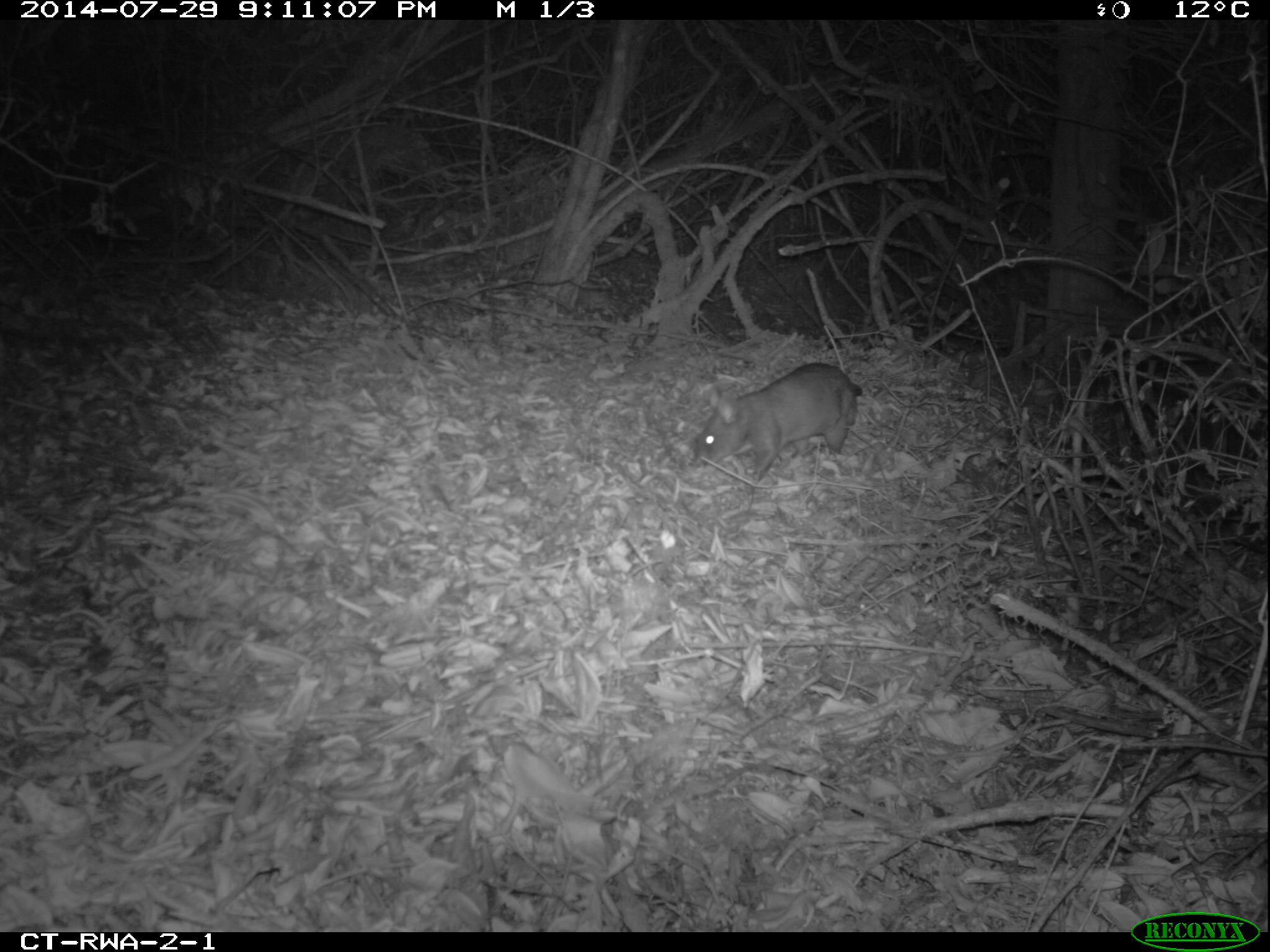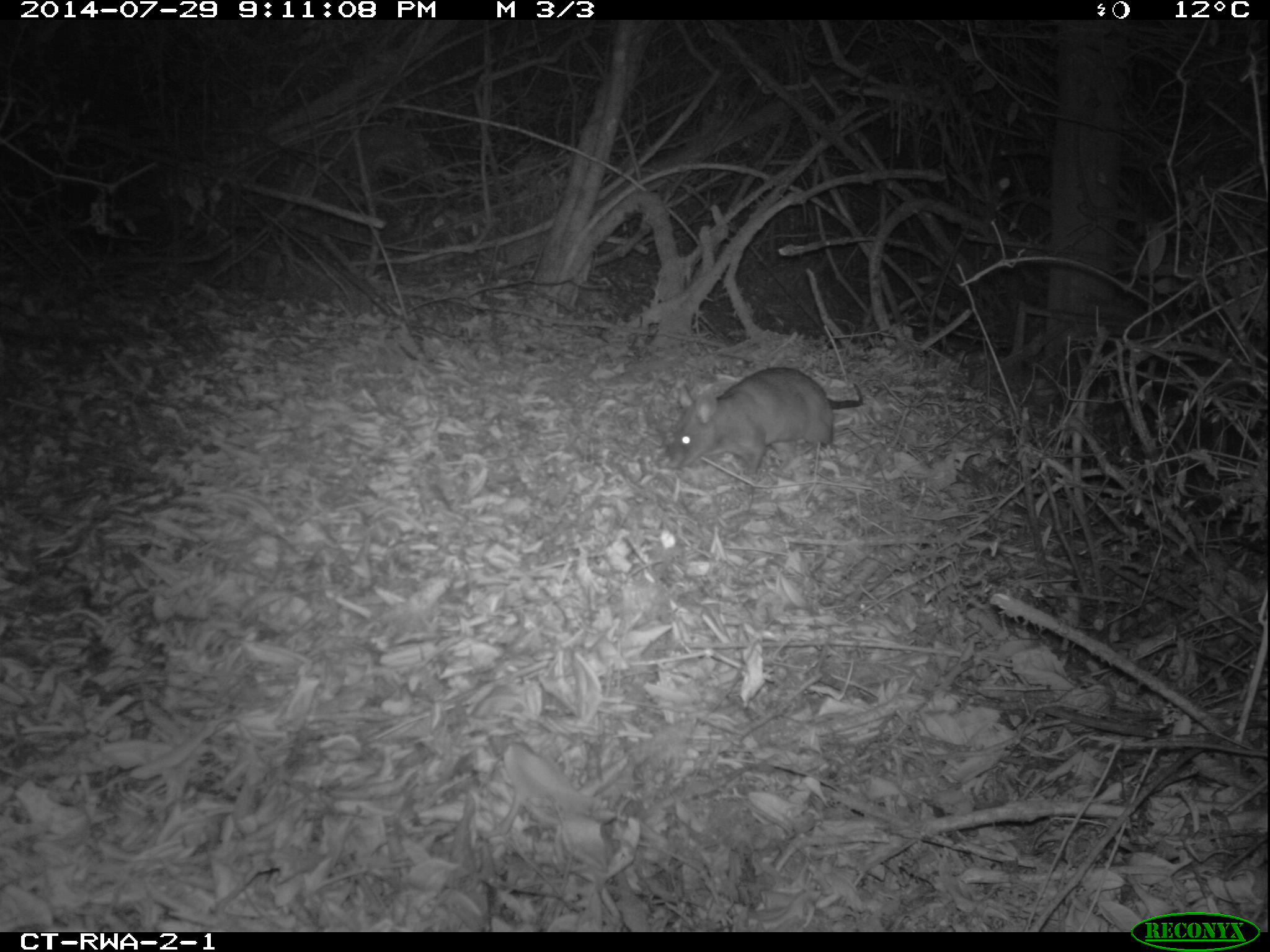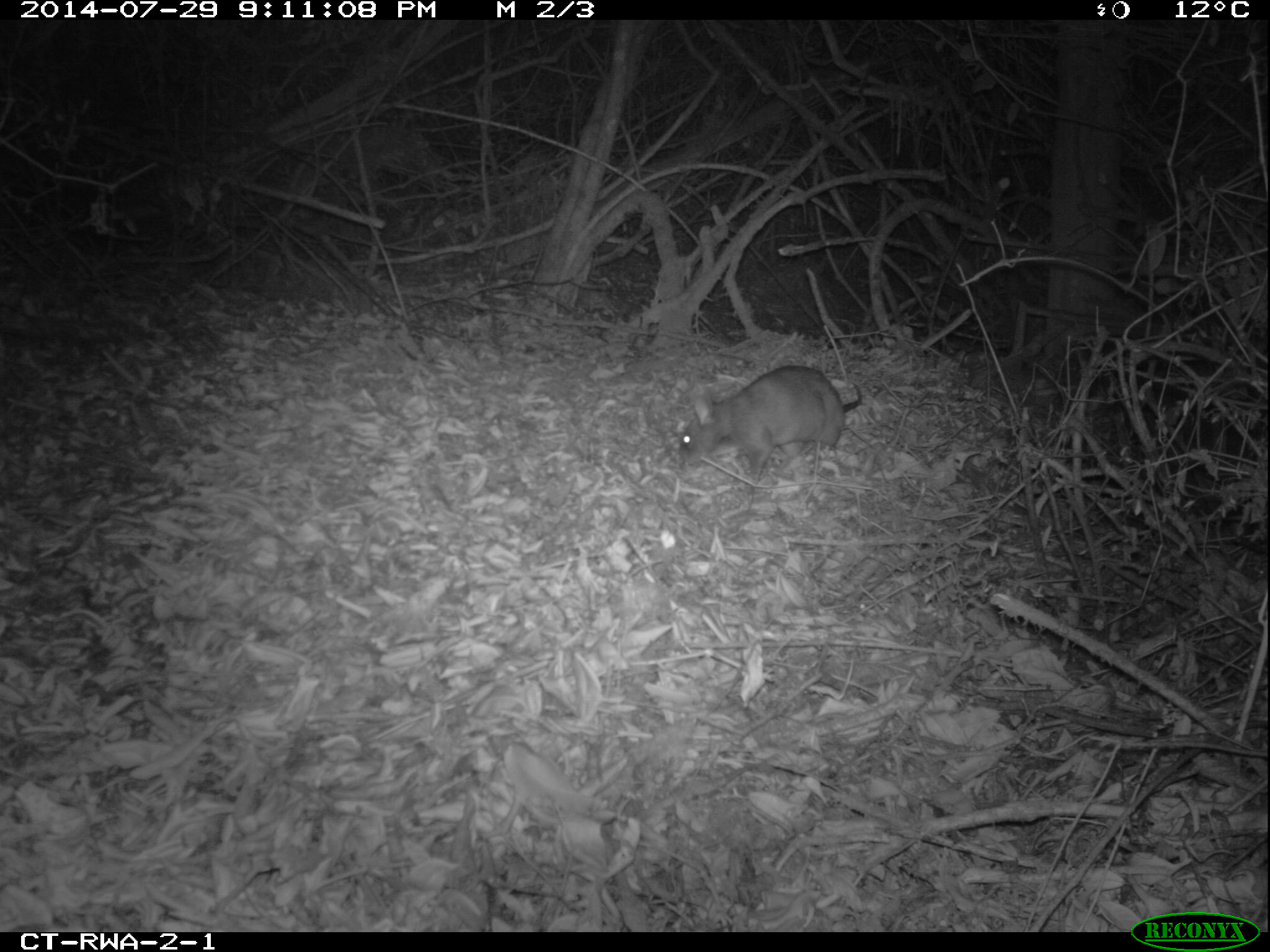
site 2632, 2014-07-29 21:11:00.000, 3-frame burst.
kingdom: Animalia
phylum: Chordata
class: Mammalia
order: Rodentia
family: Nesomyidae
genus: Cricetomys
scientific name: Cricetomys gambianus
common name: african giant pouched rat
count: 1